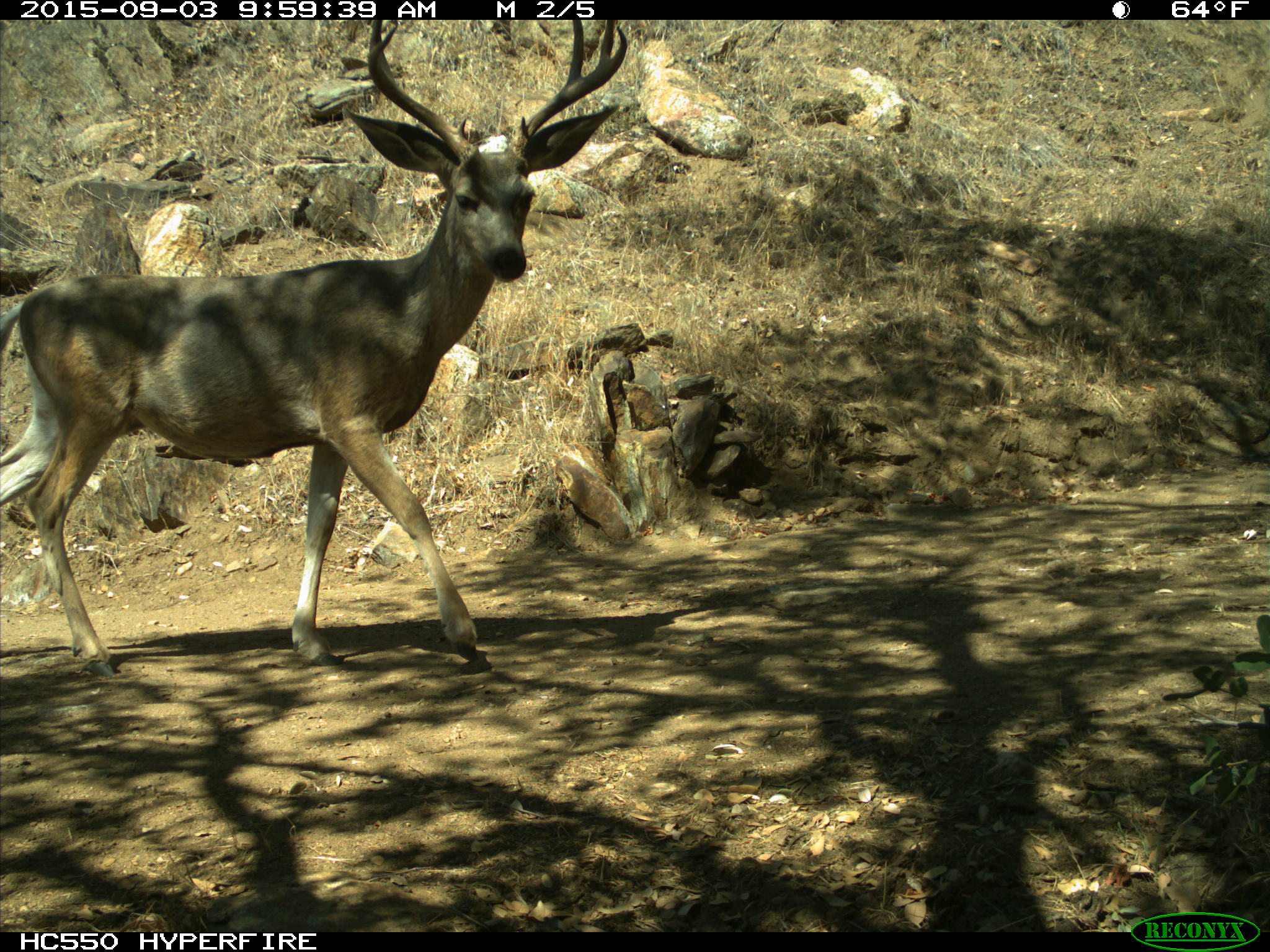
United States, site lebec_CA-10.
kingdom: Animalia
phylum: Chordata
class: Mammalia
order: Artiodactyla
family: Cervidae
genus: Odocoileus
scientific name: Odocoileus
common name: deer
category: unidentified deer